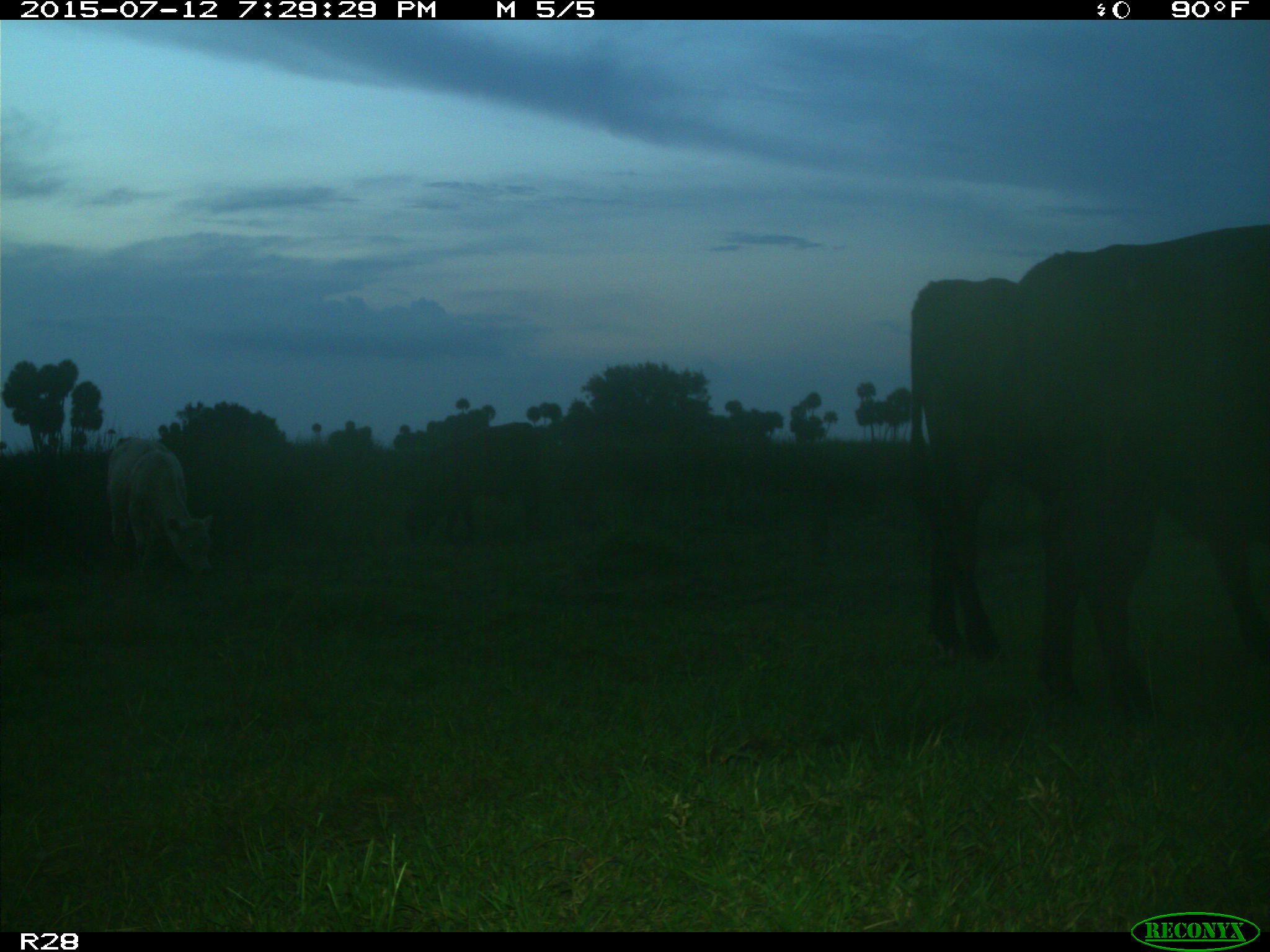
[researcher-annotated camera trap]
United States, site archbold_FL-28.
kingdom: Animalia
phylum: Chordata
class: Mammalia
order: Artiodactyla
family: Bovidae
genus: Bos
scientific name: Bos taurus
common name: domestic cow